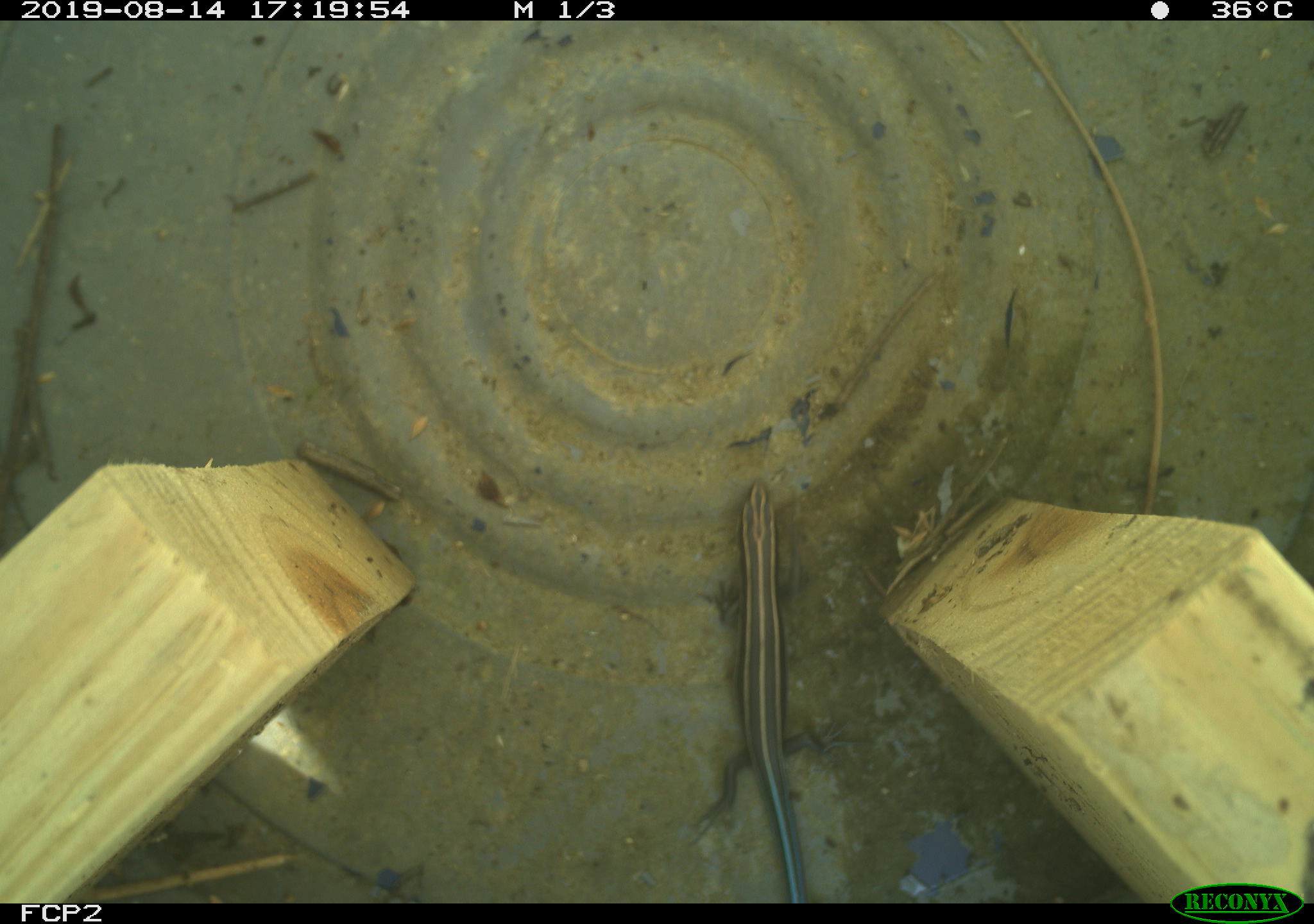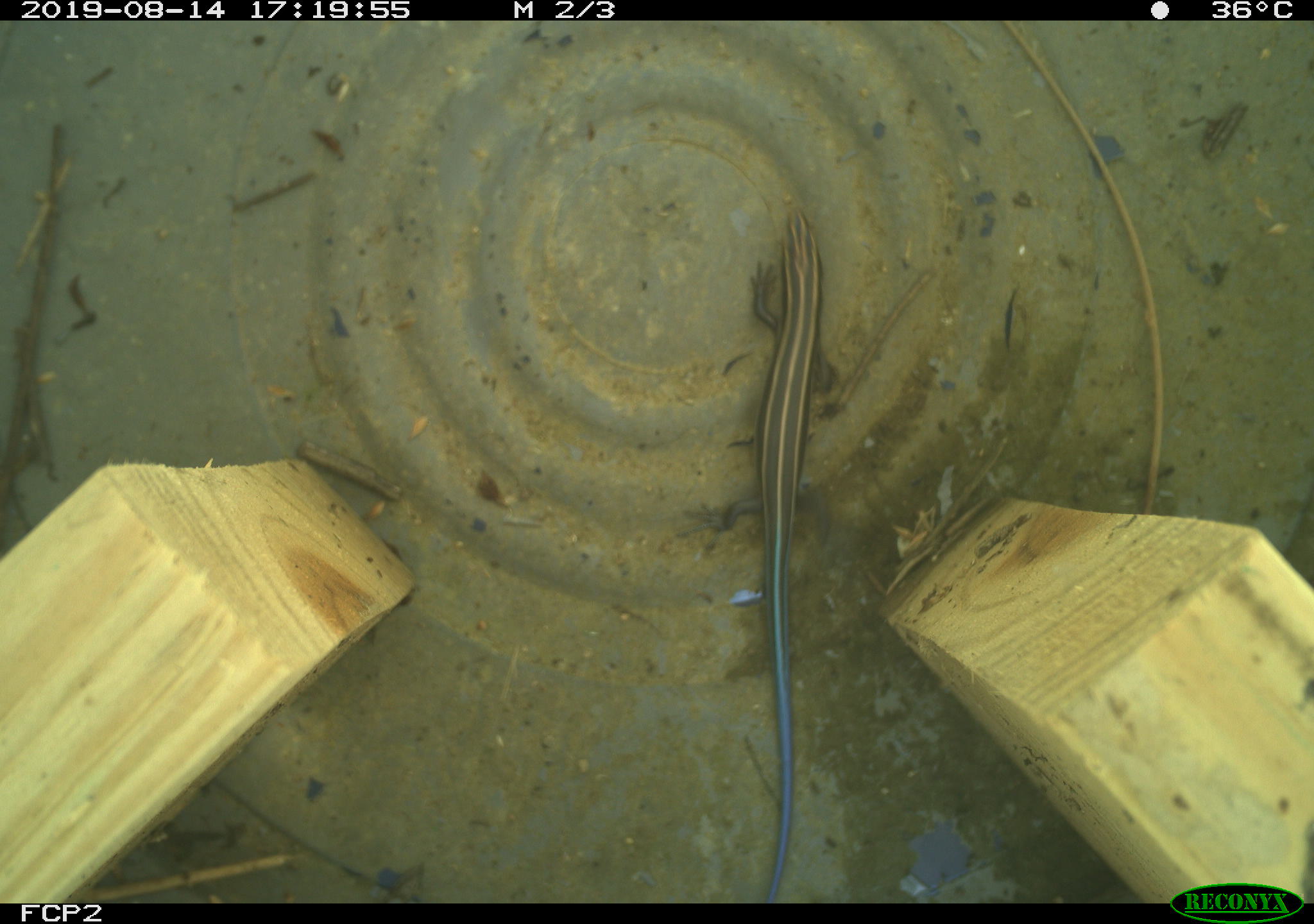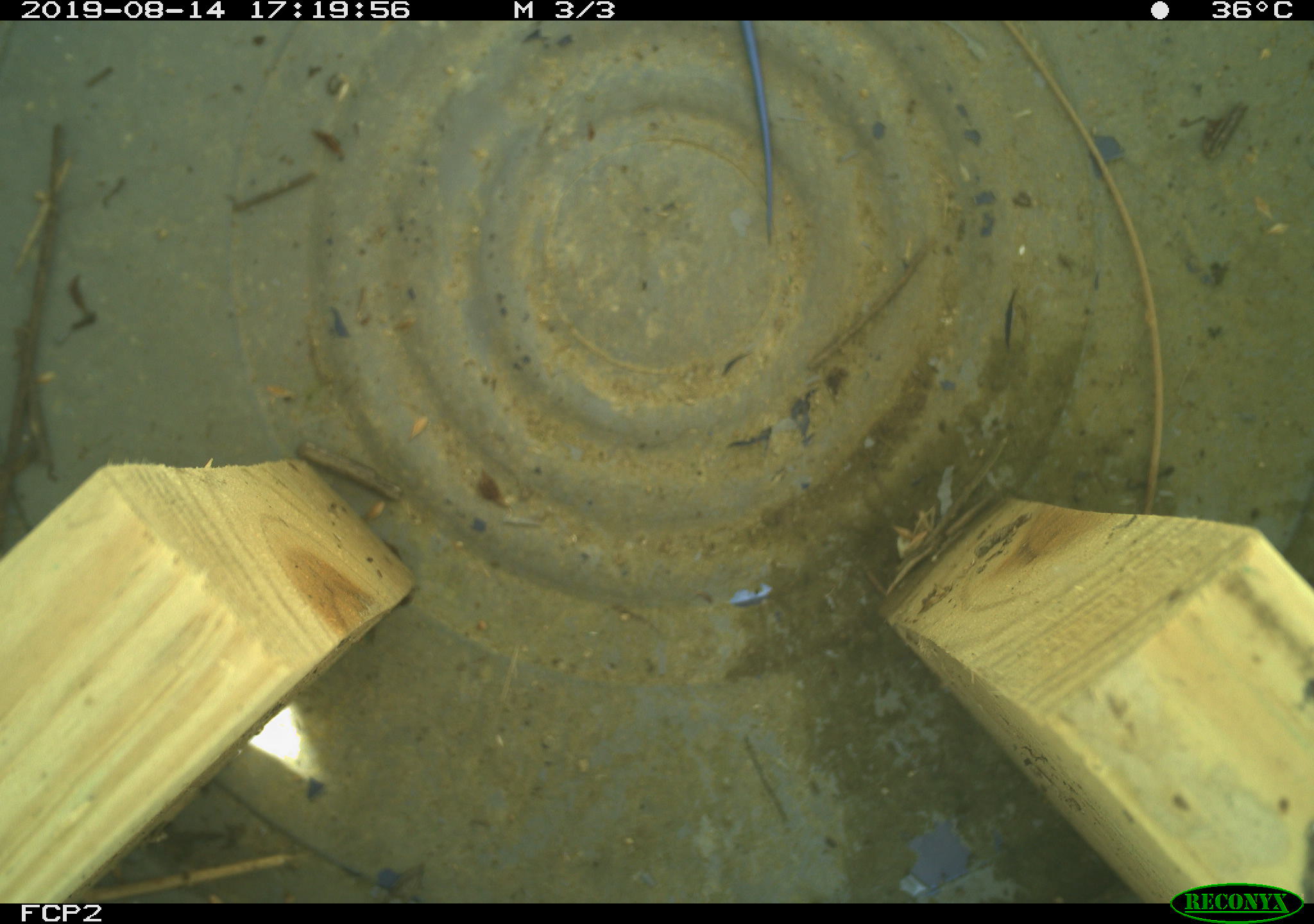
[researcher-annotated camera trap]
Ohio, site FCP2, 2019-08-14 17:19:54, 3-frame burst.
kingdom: Animalia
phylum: Chordata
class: Reptilia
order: Squamata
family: Scincidae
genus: Plestiodon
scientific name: Plestiodon fasciatus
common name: common five-lined skink